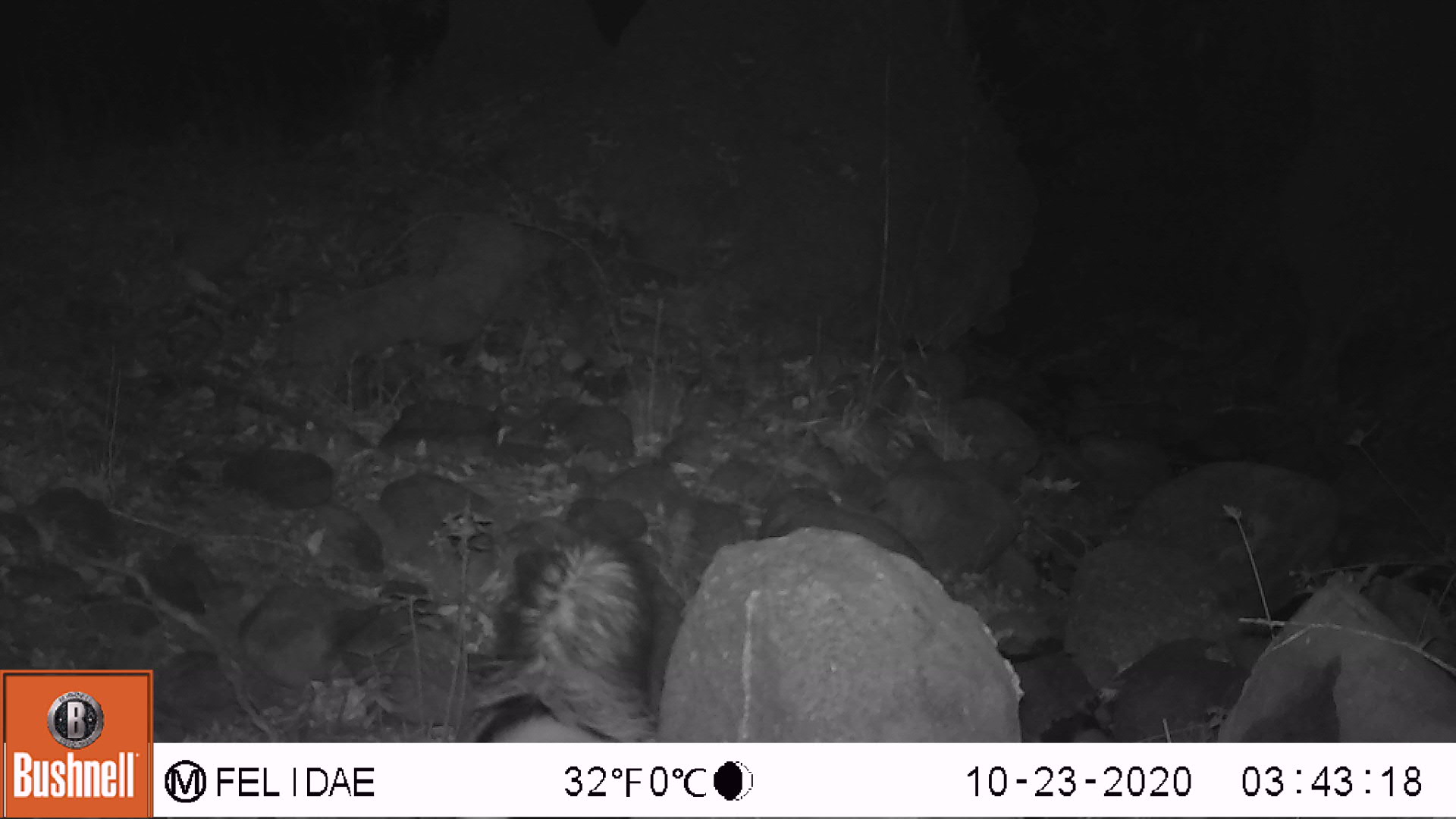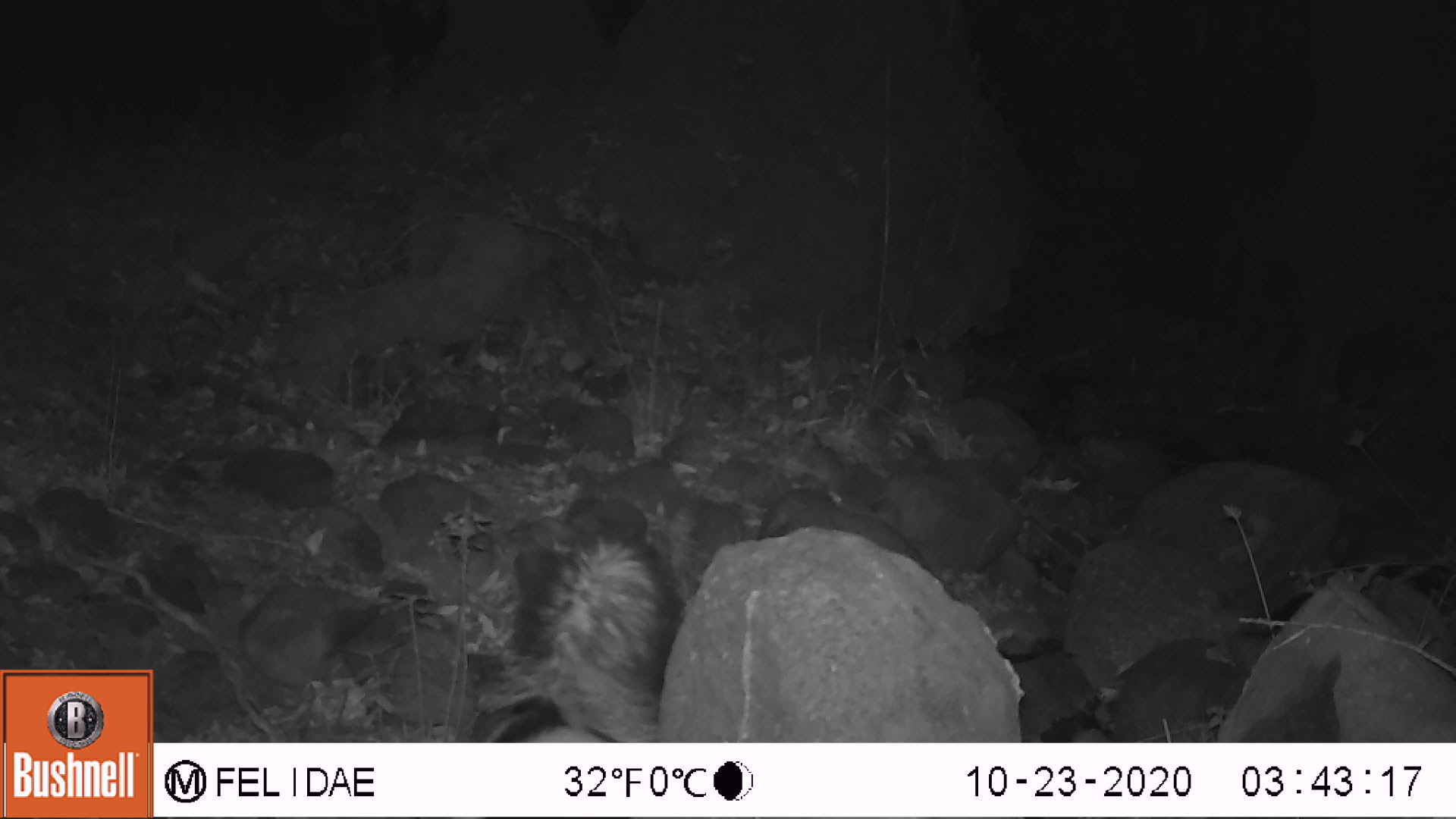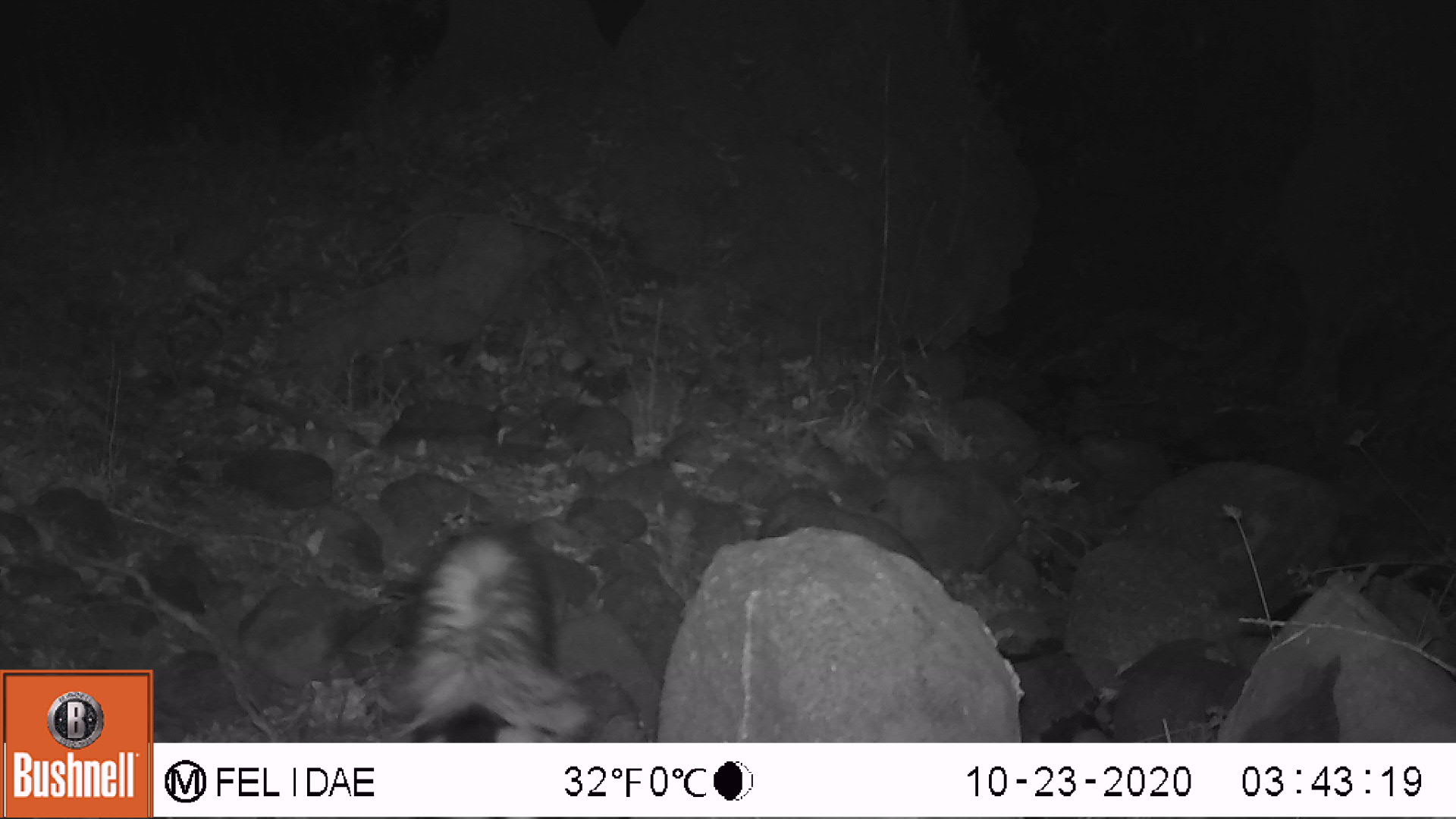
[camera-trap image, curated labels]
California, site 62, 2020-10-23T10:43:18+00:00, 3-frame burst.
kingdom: Animalia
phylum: Chordata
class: Mammalia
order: Carnivora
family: Mephitidae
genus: Mephitis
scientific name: Mephitis mephitis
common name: striped skunk